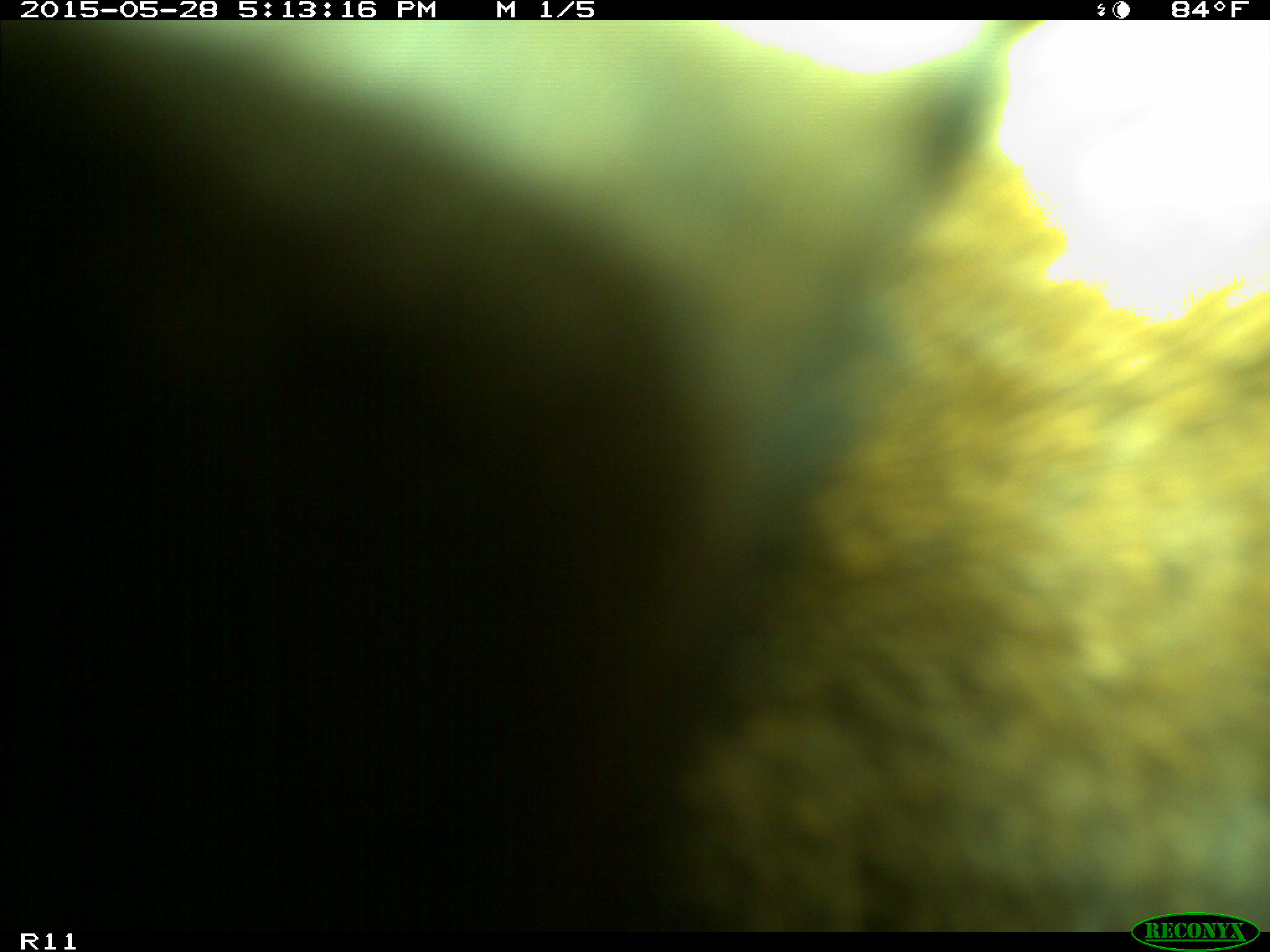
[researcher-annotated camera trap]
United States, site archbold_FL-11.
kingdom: Animalia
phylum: Chordata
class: Mammalia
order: Artiodactyla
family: Bovidae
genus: Bos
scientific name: Bos taurus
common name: domestic cow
Bos taurus (domestic cow).